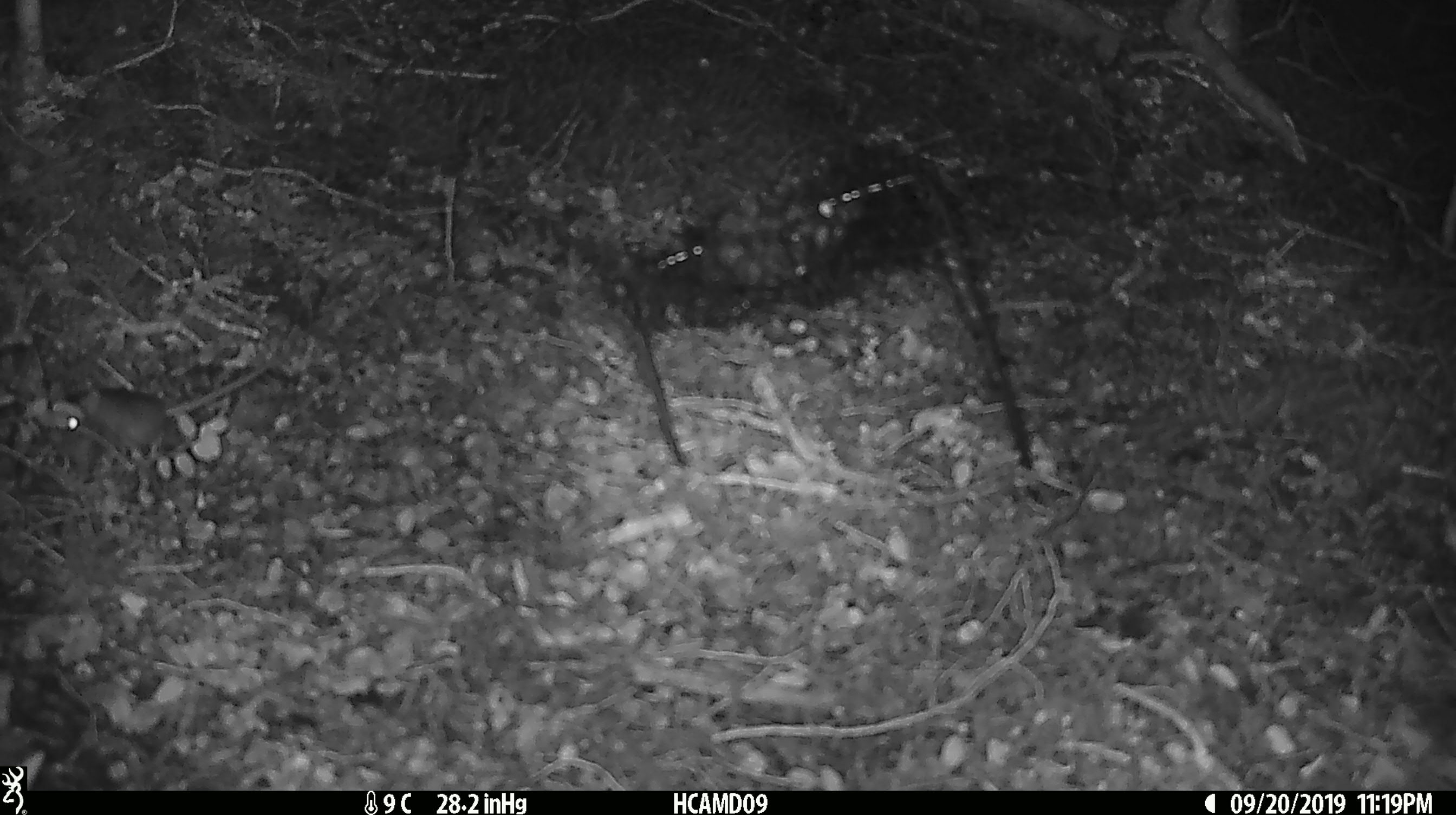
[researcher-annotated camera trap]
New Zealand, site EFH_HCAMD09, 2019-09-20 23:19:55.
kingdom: Animalia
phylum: Chordata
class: Mammalia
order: Rodentia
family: Muridae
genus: Mus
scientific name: Mus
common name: mouse